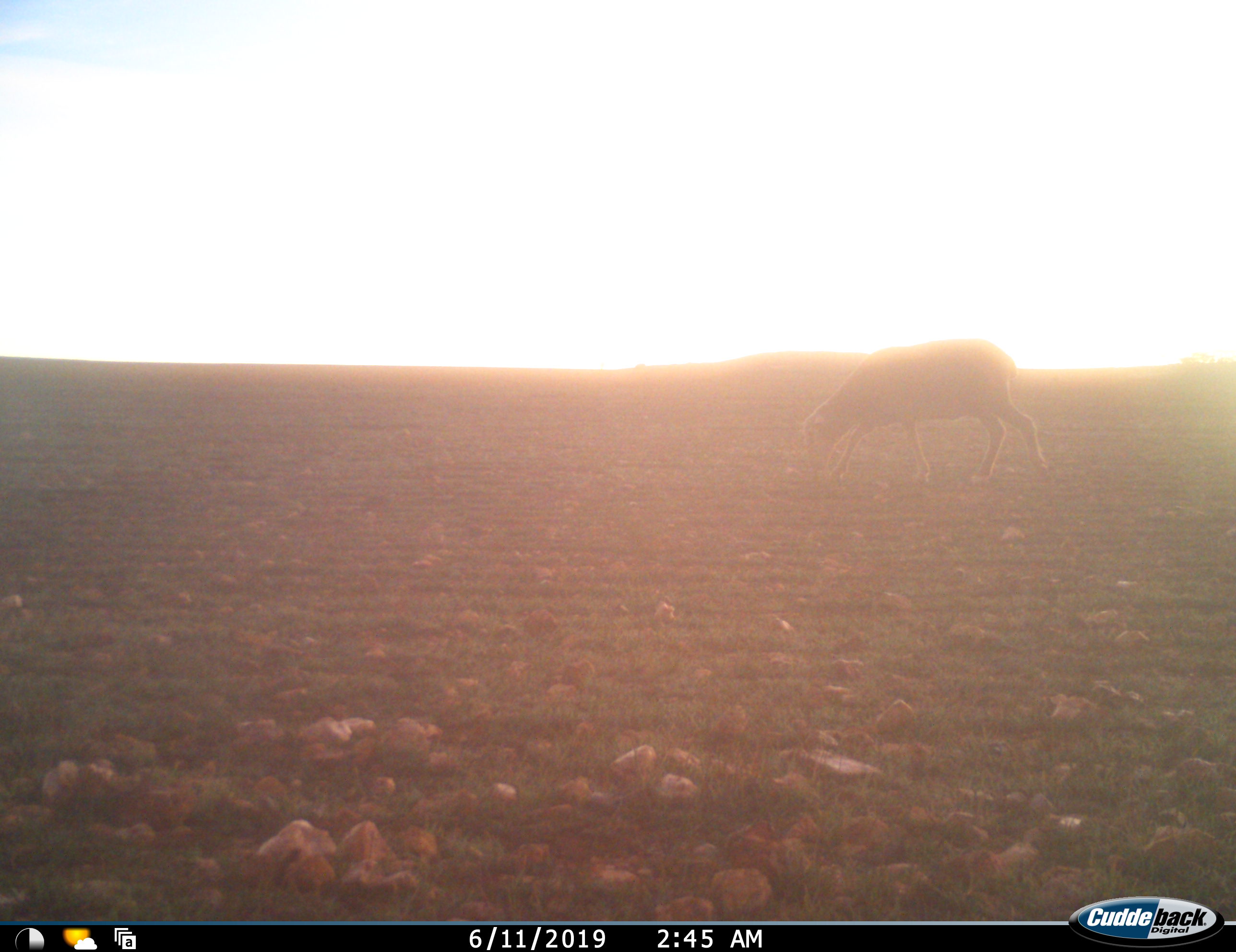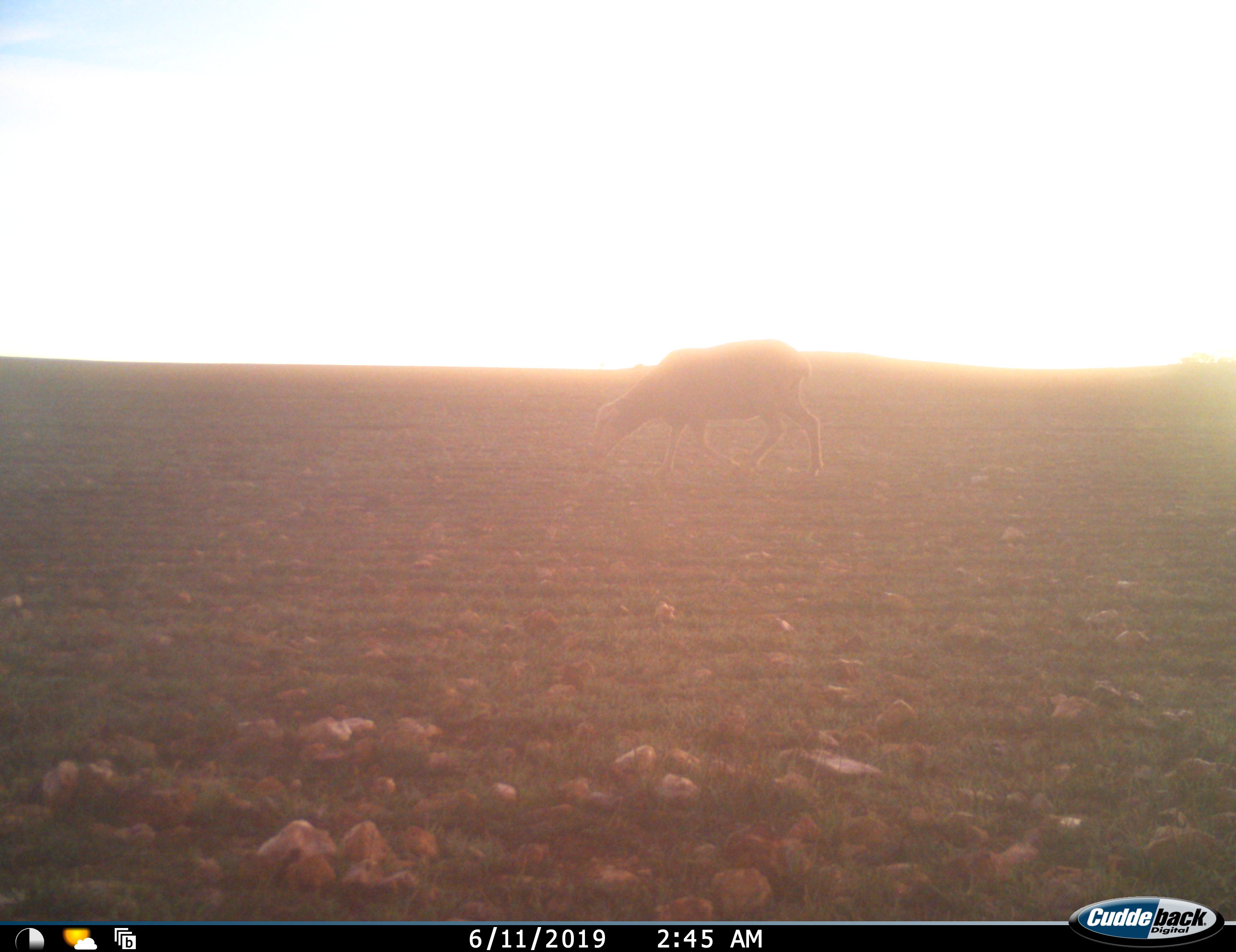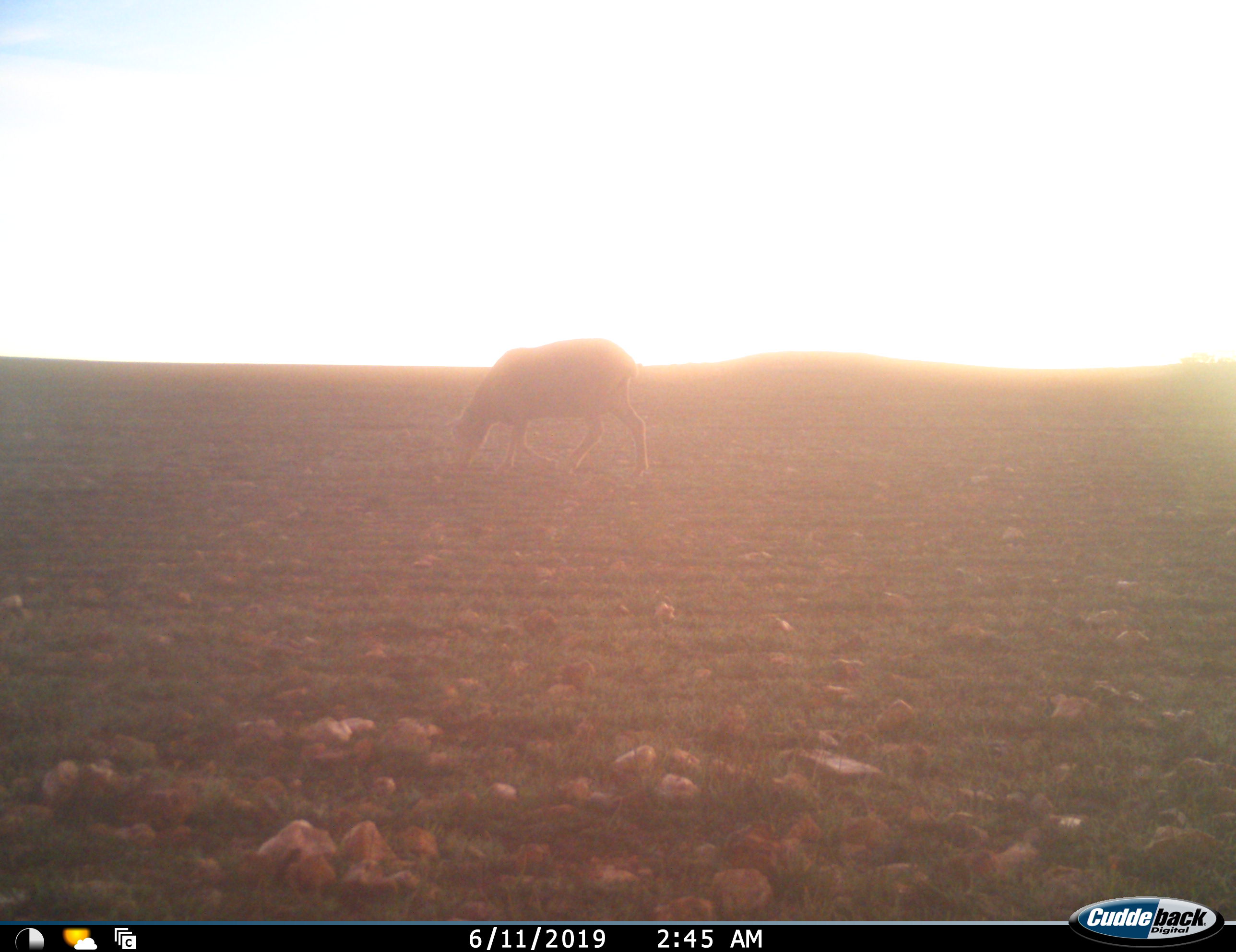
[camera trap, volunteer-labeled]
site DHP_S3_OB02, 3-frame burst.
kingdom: Animalia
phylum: Chordata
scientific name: Vertebrata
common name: domestic animal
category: domesticanimal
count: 1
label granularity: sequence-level